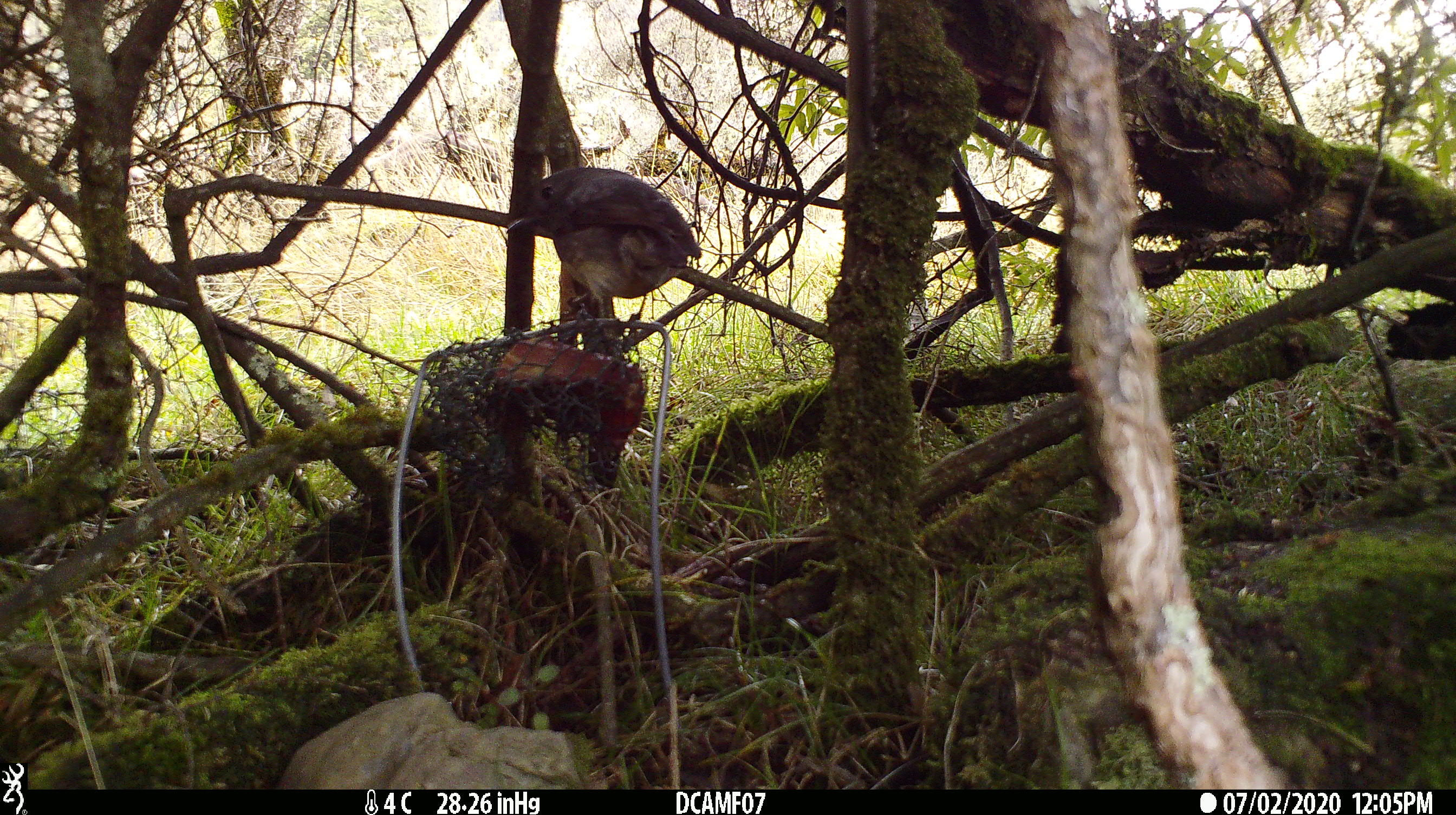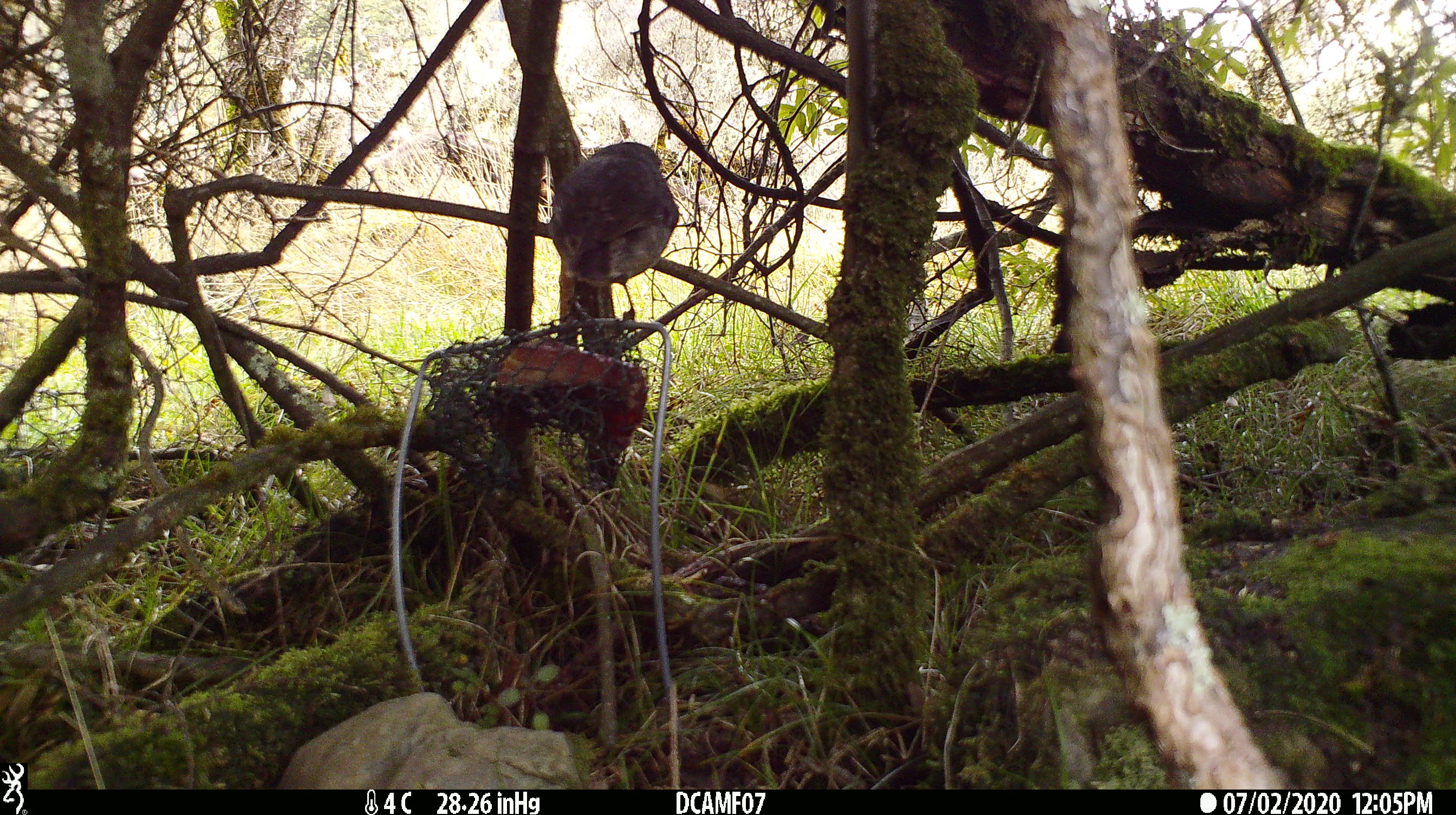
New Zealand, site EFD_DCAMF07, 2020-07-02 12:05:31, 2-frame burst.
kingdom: Animalia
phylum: Chordata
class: Aves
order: Passeriformes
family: Petroicidae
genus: Petroica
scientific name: Petroica australis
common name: new zealand robin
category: robin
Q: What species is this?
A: Robin (new zealand robin) (Petroica australis).